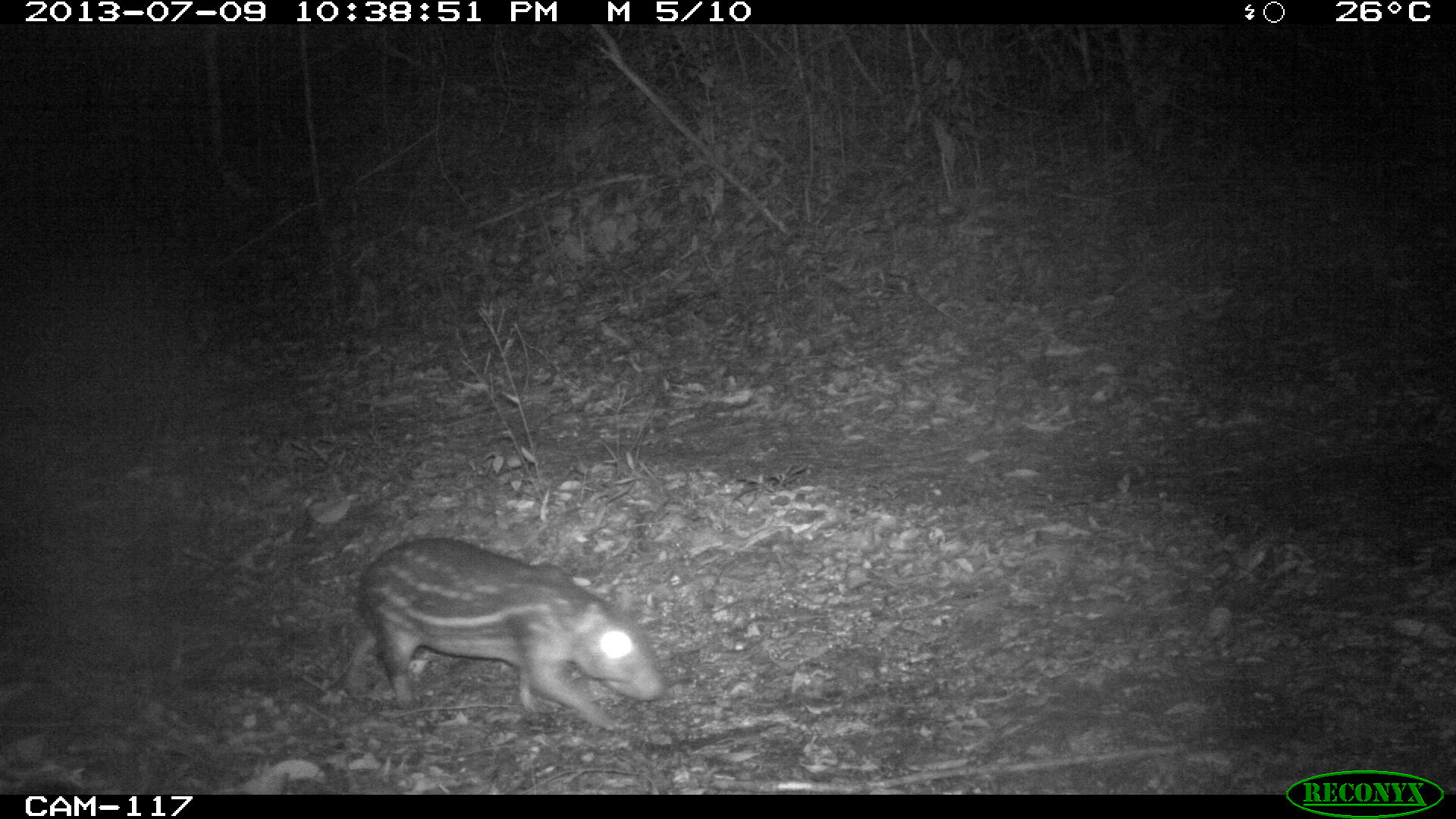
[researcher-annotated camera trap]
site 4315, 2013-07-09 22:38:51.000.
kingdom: Animalia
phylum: Chordata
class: Mammalia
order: Rodentia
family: Cuniculidae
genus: Cuniculus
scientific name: Cuniculus paca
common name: lowland paca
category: agouti paca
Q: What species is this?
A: Agouti paca (lowland paca) (Cuniculus paca).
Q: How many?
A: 1.